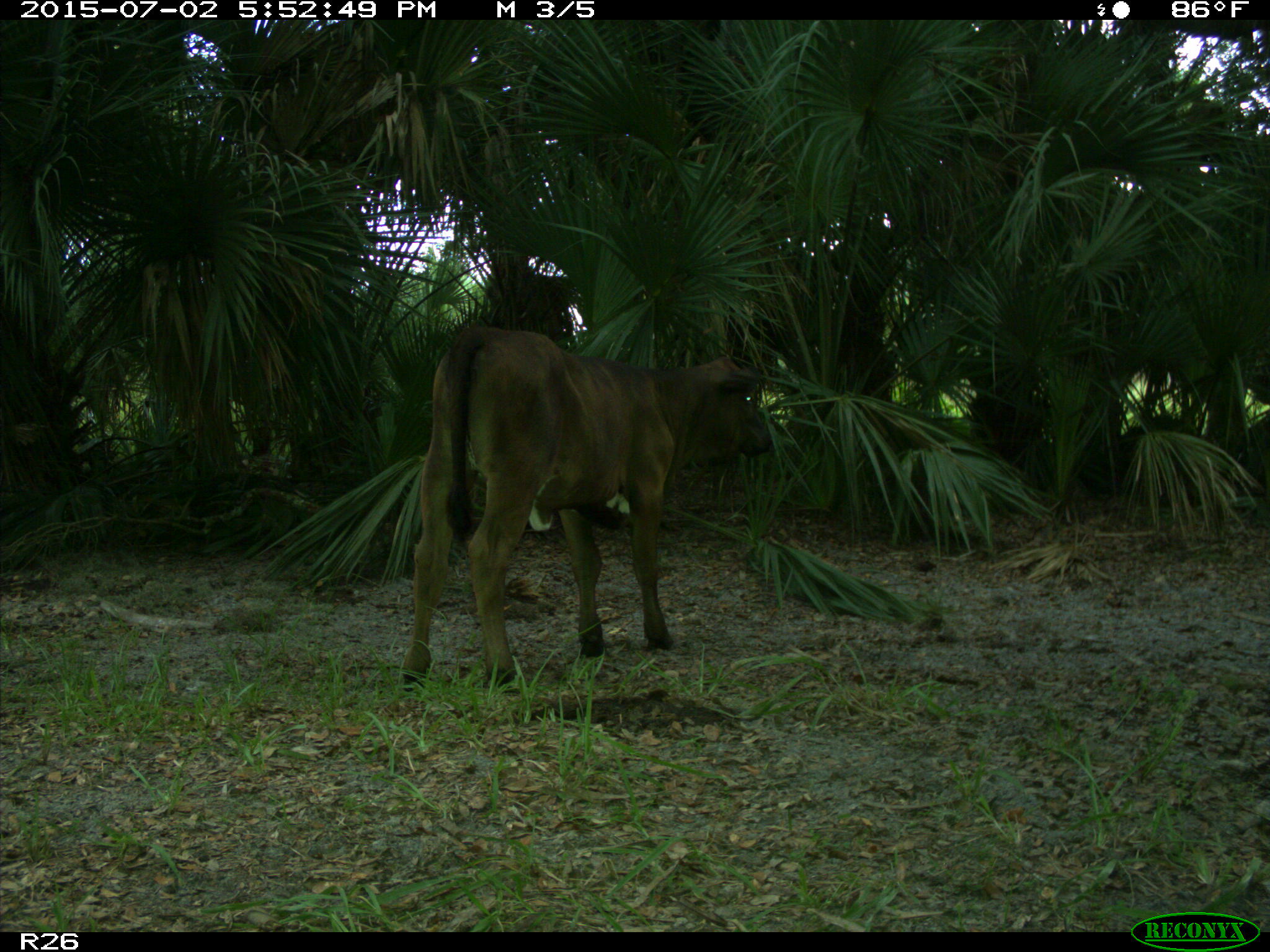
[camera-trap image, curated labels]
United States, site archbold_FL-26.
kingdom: Animalia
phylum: Chordata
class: Mammalia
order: Artiodactyla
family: Bovidae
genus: Bos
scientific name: Bos taurus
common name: domestic cow